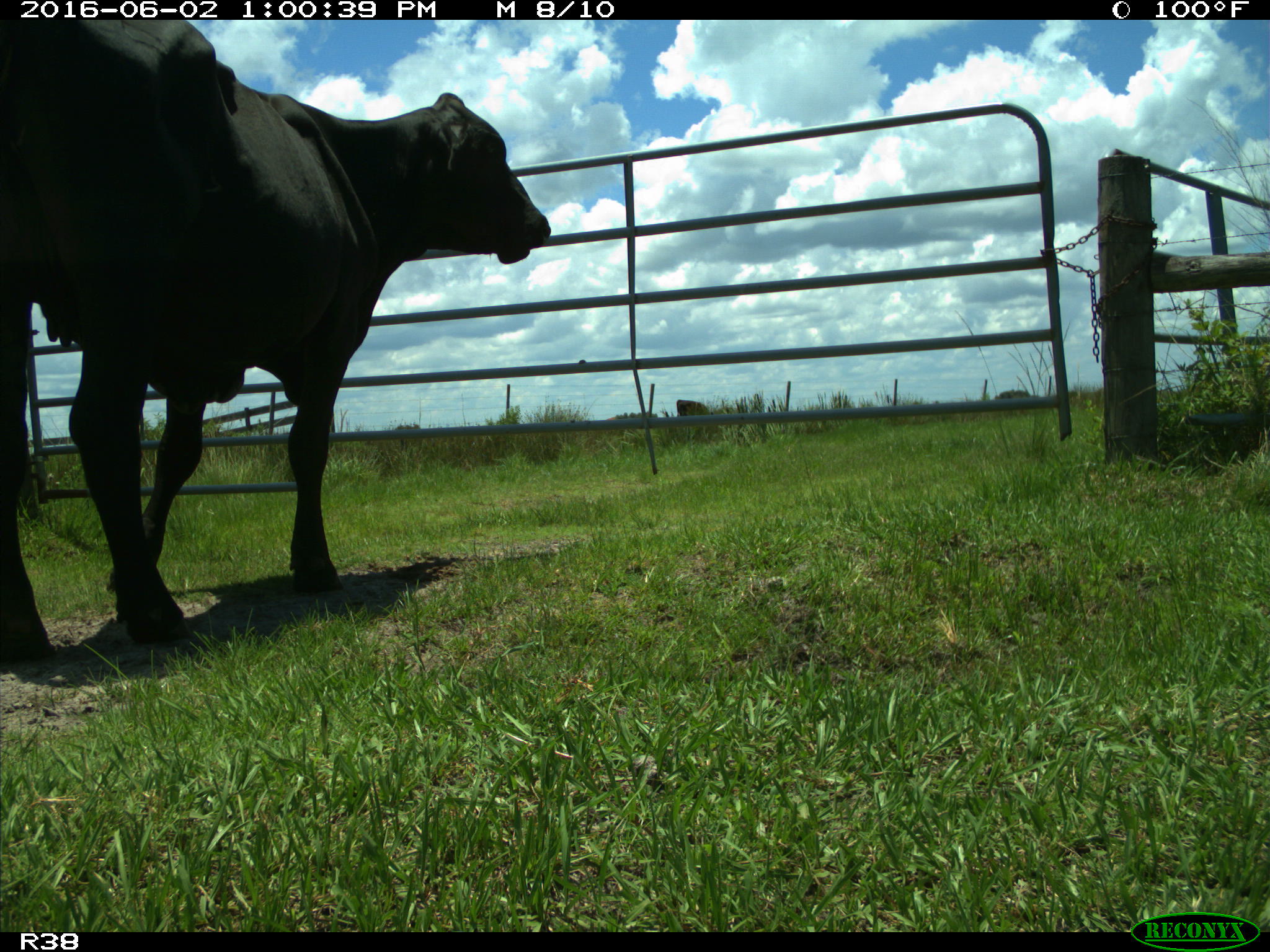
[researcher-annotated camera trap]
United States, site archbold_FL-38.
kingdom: Animalia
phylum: Chordata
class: Mammalia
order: Artiodactyla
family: Bovidae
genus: Bos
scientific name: Bos taurus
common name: domestic cow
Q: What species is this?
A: Bos taurus (domestic cow).